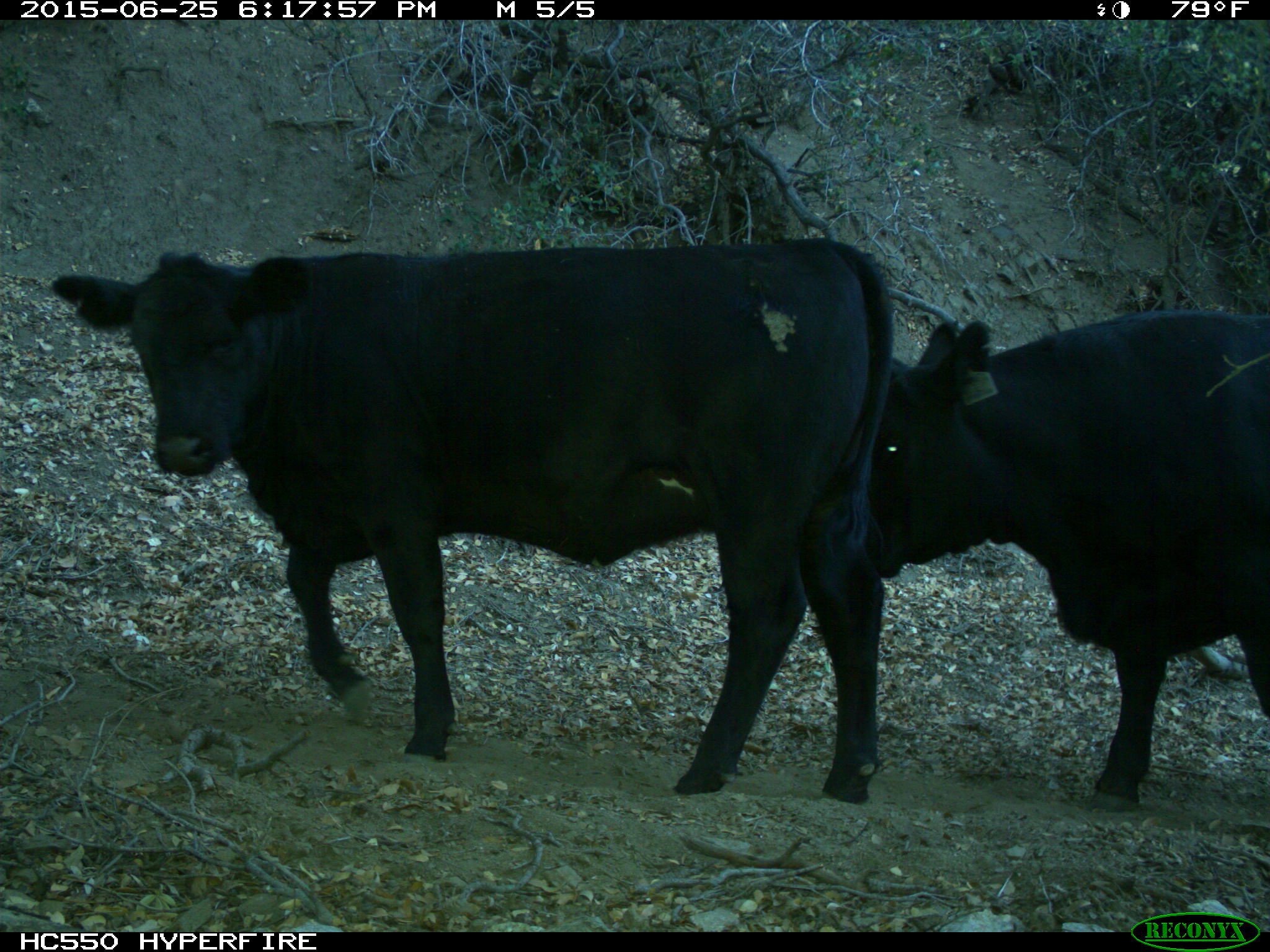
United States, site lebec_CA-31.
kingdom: Animalia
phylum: Chordata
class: Mammalia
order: Artiodactyla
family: Bovidae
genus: Bos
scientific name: Bos taurus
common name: domestic cow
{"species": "Bos taurus (domestic cow)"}